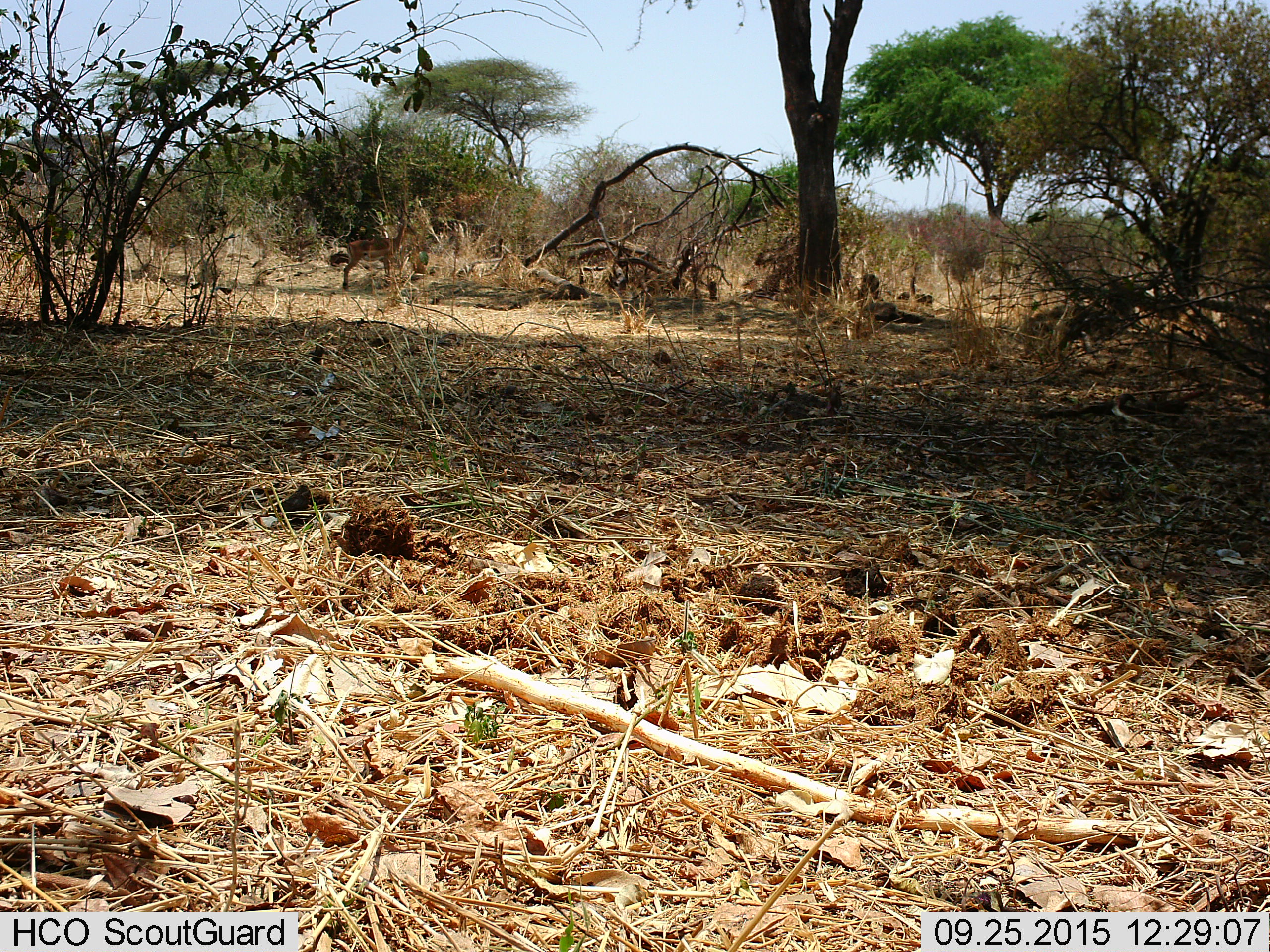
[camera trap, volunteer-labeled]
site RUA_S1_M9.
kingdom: Animalia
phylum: Chordata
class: Mammalia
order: Artiodactyla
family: Bovidae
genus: Aepyceros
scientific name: Aepyceros melampus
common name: impala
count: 1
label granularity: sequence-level